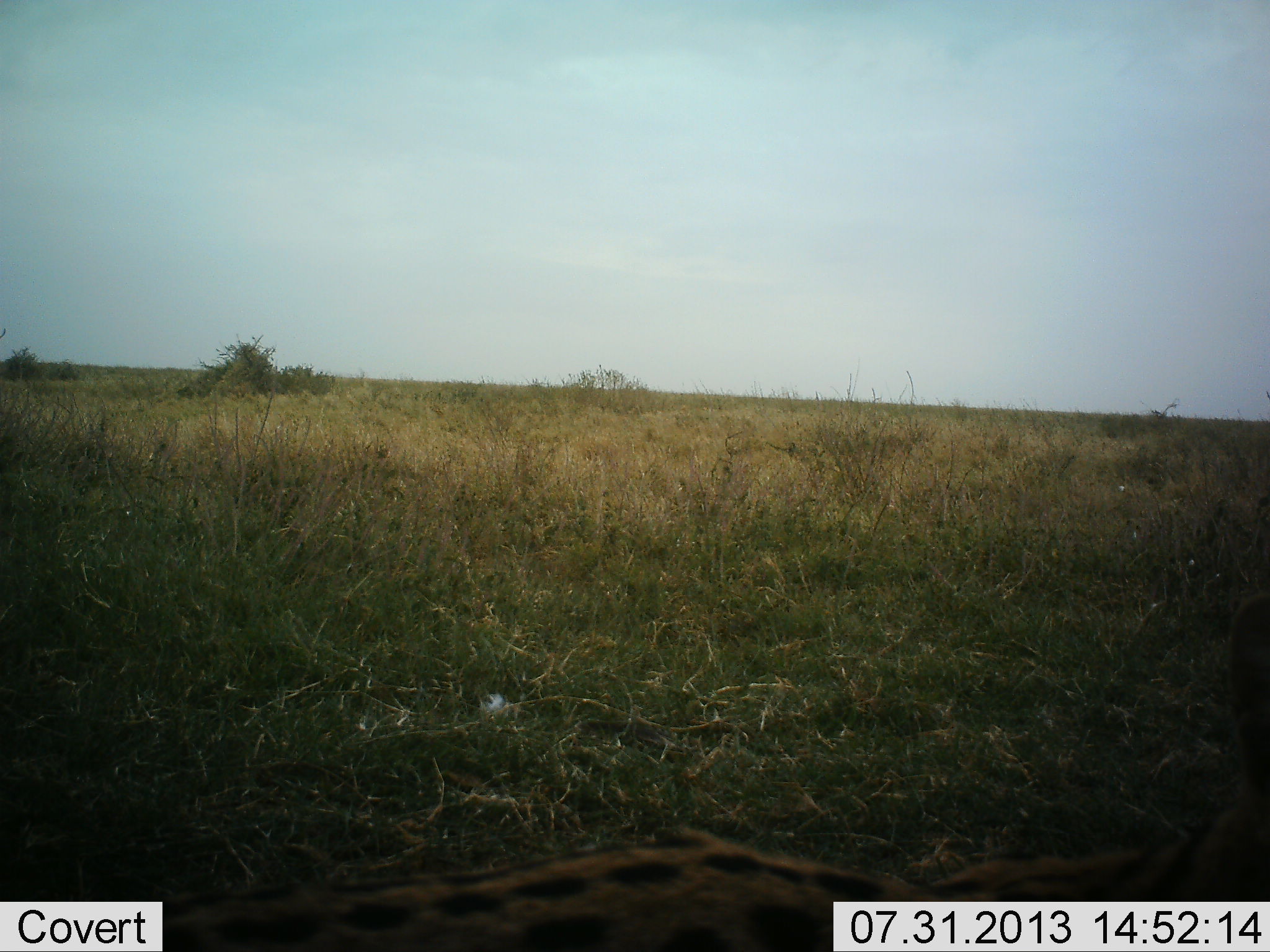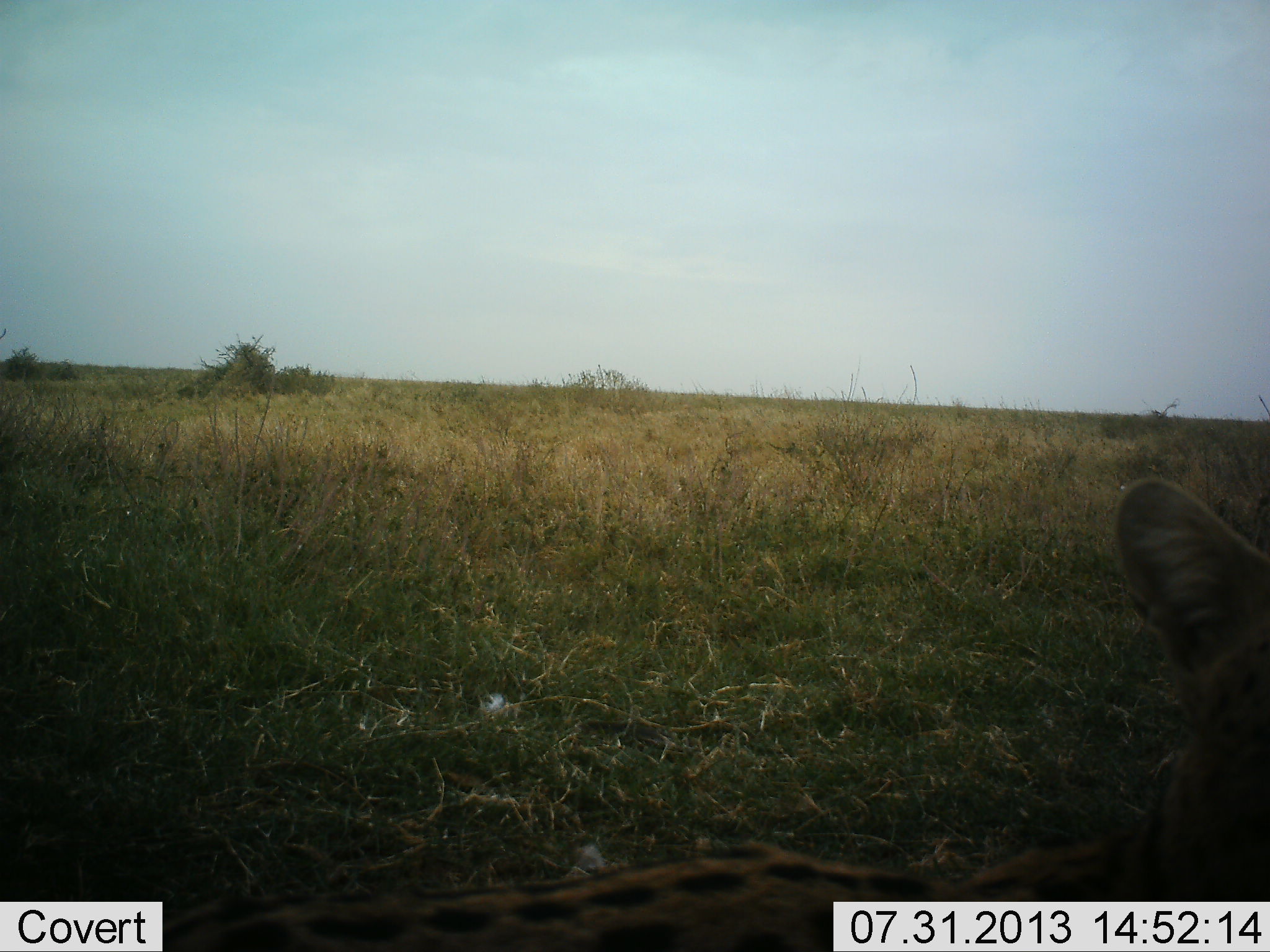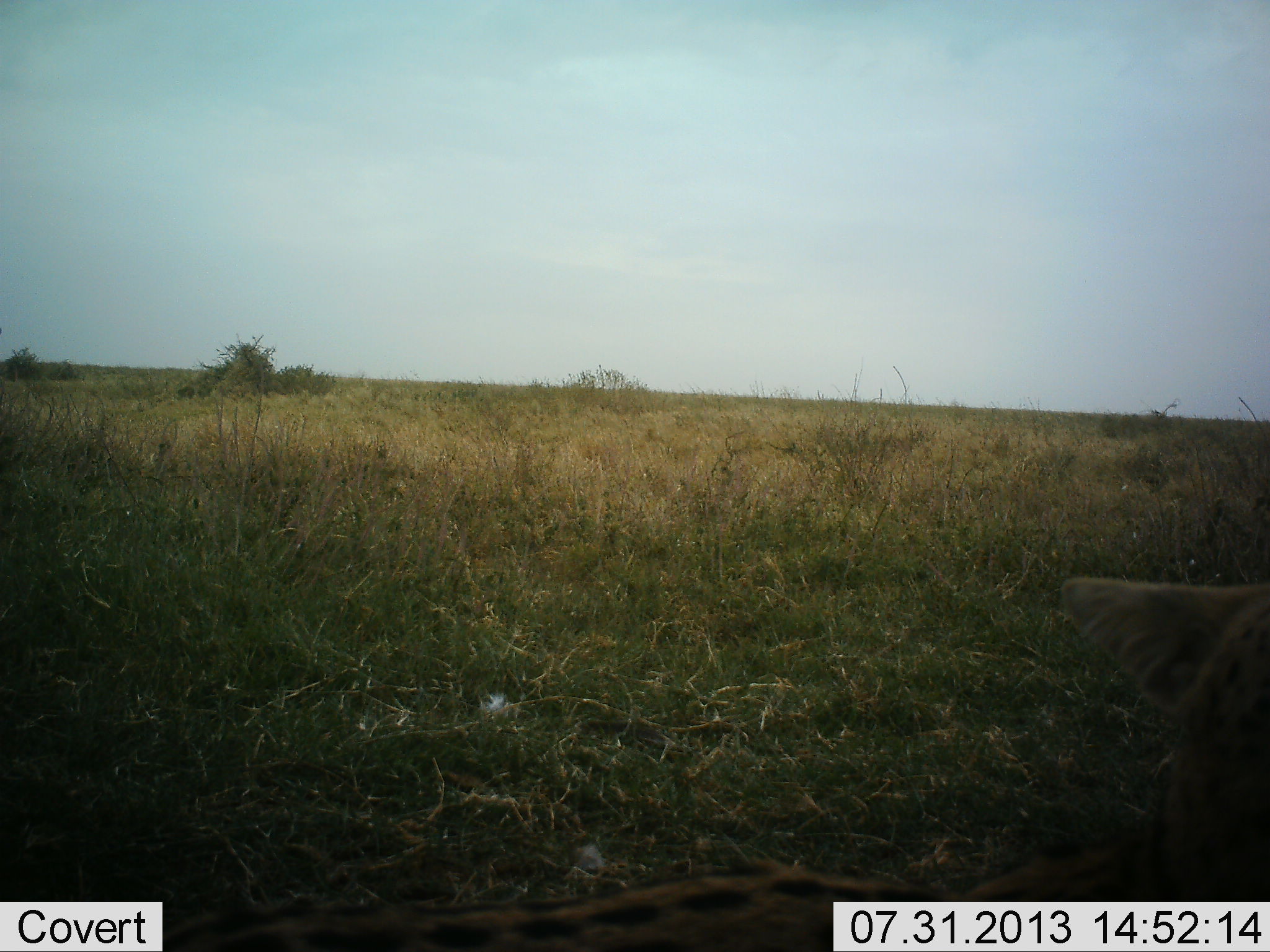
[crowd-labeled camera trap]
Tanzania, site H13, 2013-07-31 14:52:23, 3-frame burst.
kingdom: Animalia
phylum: Chordata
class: Mammalia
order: Carnivora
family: Felidae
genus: Leptailurus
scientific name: Leptailurus serval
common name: serval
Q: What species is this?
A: Serval (Leptailurus serval).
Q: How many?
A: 1.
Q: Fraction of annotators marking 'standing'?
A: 80%.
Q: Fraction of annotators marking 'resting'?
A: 0%.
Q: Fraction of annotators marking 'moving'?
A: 10%.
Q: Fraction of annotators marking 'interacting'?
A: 10%.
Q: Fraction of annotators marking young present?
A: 0%.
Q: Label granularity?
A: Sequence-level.